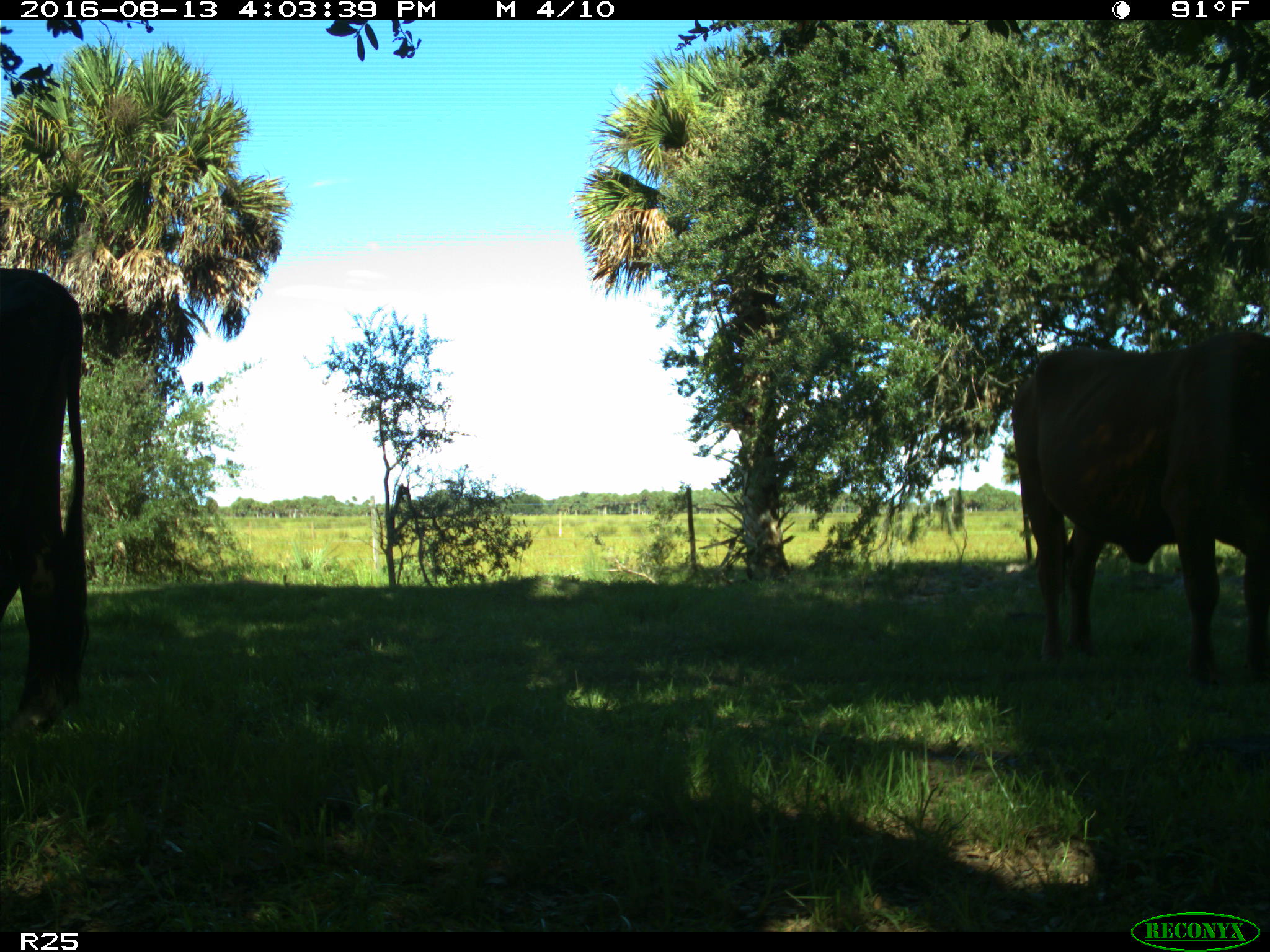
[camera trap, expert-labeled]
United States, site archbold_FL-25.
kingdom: Animalia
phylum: Chordata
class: Mammalia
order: Artiodactyla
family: Bovidae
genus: Bos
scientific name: Bos taurus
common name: domestic cow